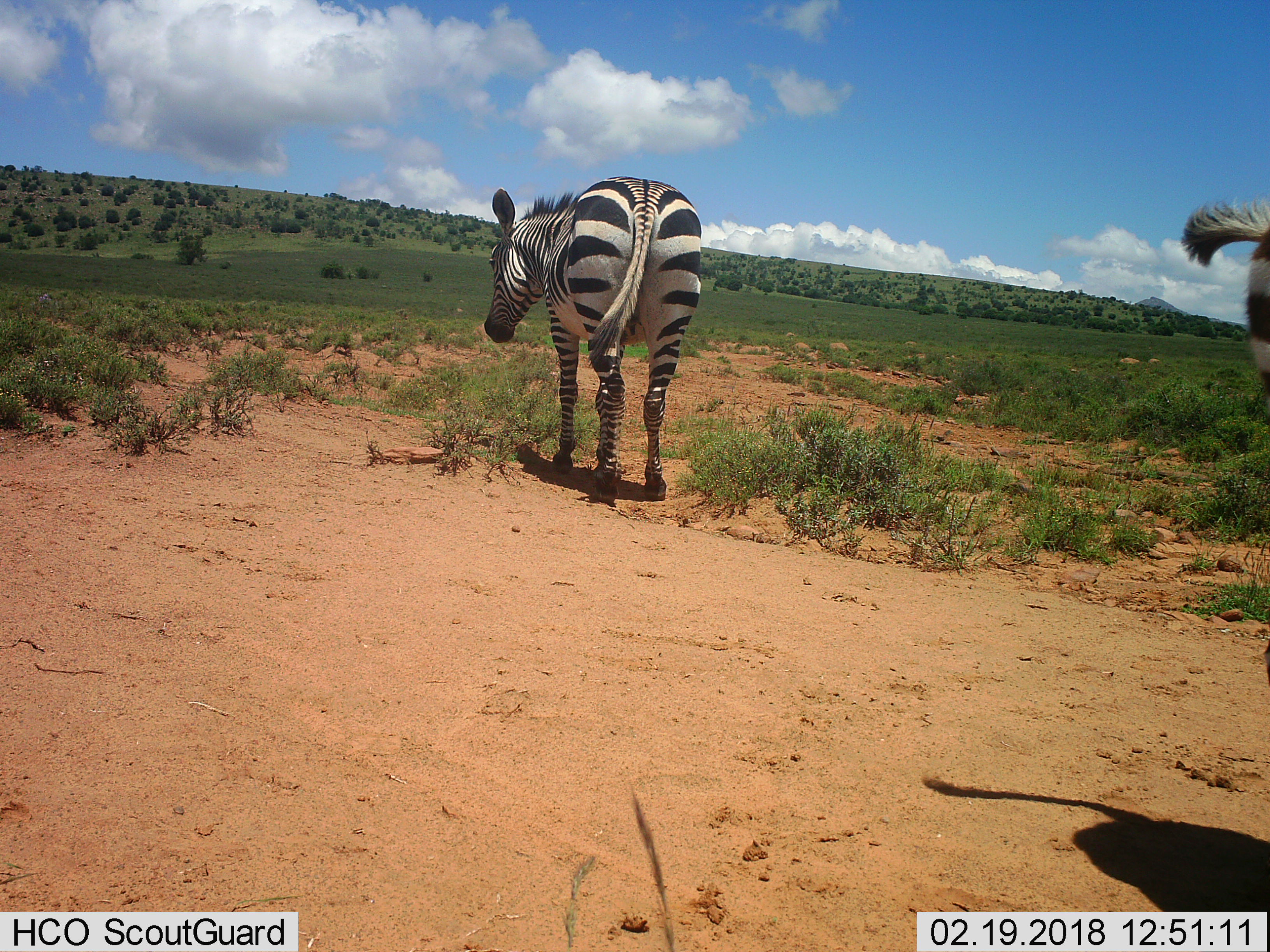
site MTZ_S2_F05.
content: unidentified animal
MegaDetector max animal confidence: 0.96